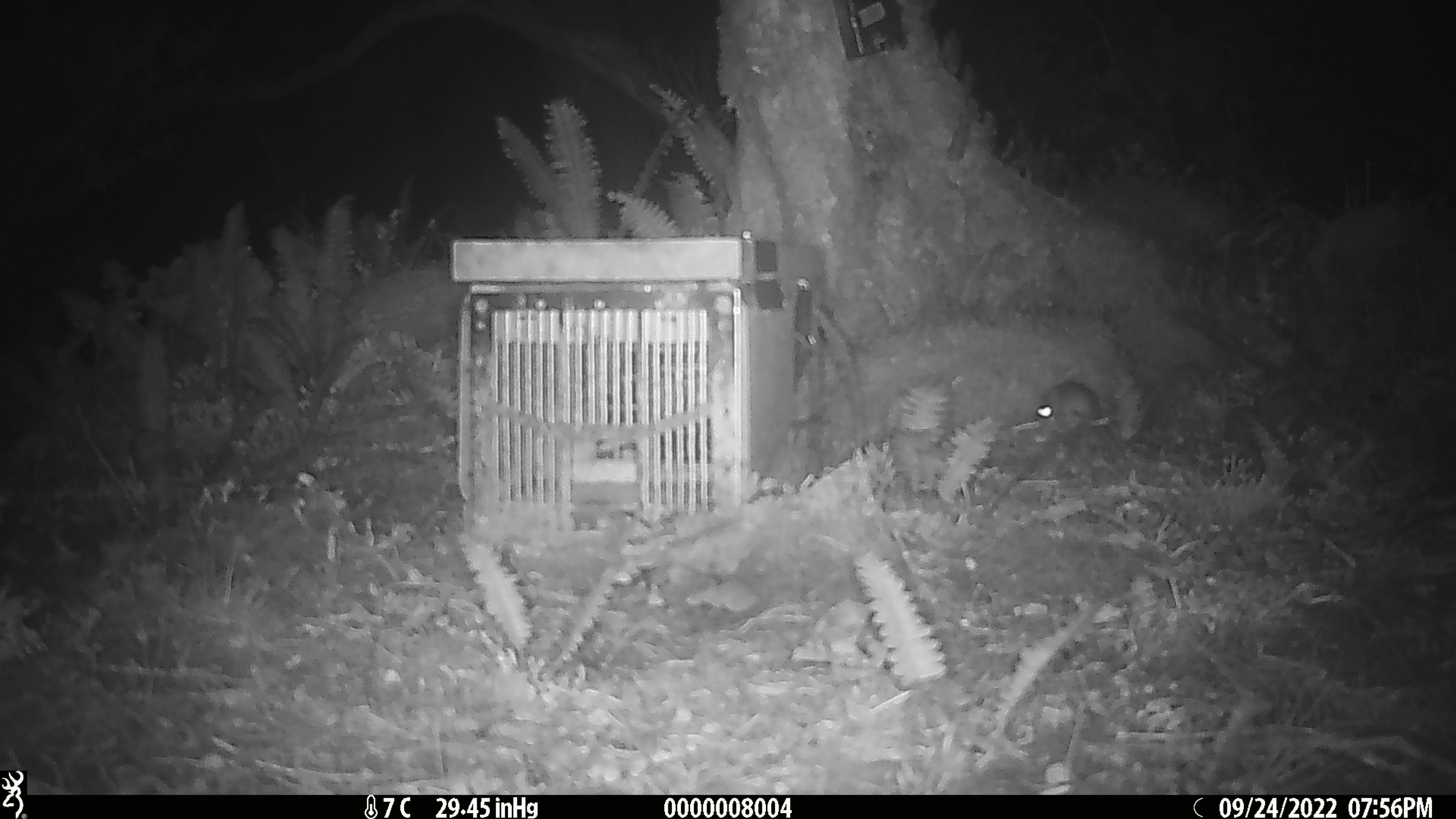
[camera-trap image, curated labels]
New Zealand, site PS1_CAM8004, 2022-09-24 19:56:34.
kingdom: Animalia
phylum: Chordata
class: Mammalia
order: Rodentia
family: Muridae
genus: Mus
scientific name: Mus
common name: mouse